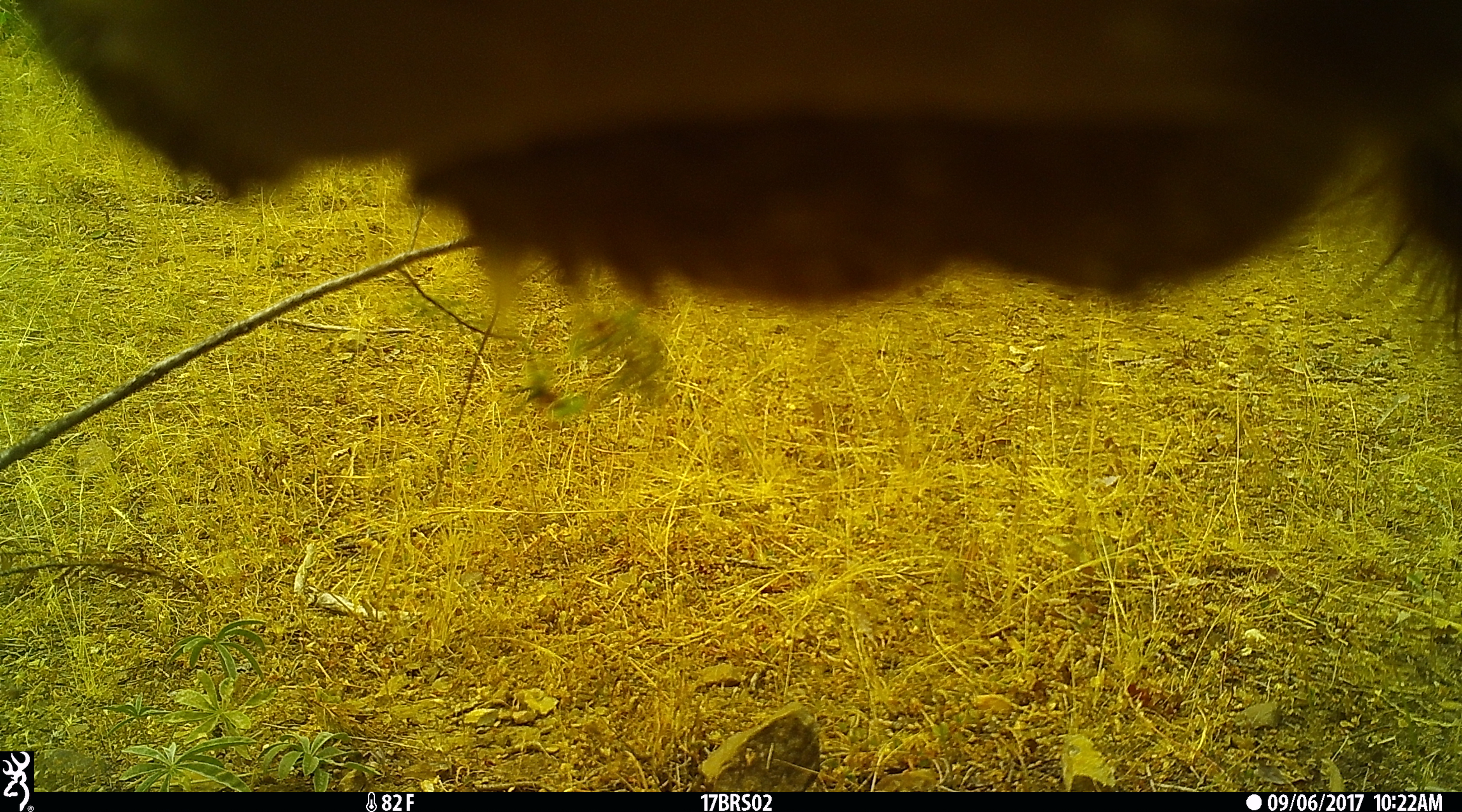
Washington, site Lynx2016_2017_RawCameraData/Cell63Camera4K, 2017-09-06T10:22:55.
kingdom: Animalia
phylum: Chordata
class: Mammalia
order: Artiodactyla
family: Bovidae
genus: Bos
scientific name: Bos taurus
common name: domestic cattle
Domestic cattle (Bos taurus). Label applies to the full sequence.